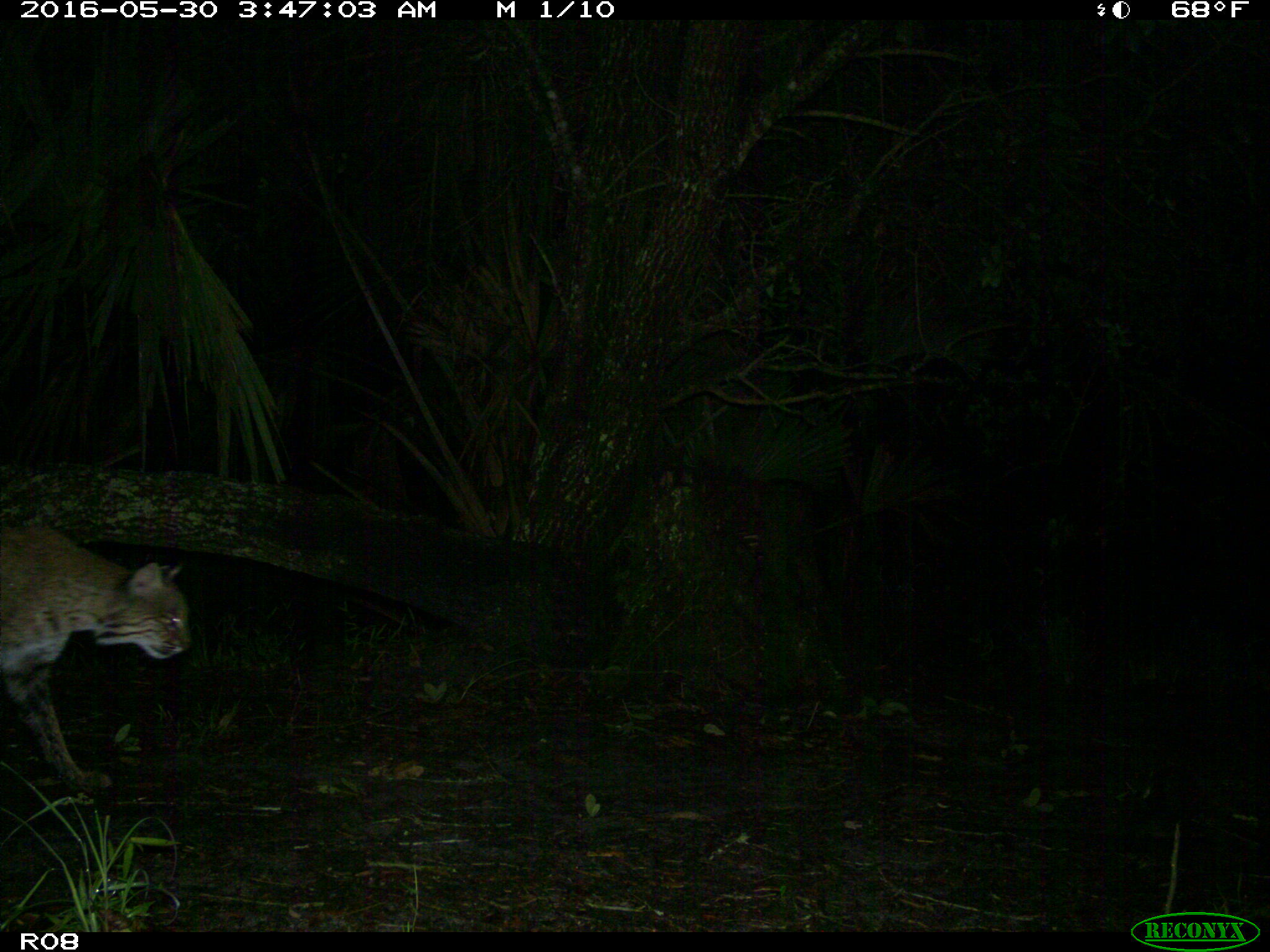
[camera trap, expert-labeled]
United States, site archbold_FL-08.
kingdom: Animalia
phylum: Chordata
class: Mammalia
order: Carnivora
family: Felidae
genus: Lynx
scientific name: Lynx rufus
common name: bobcat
Lynx rufus (bobcat).